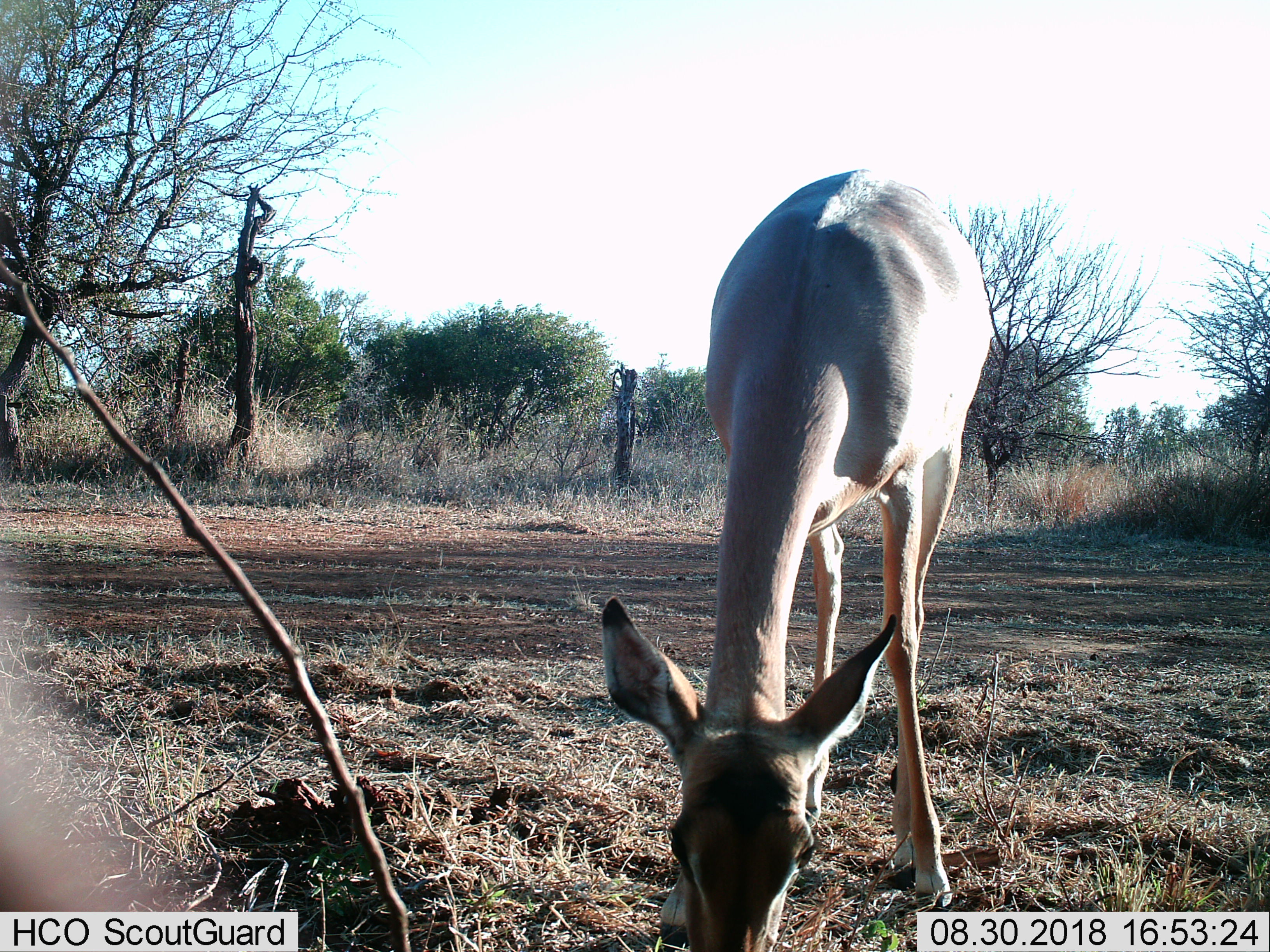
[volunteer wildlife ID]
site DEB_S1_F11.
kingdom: Animalia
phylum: Chordata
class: Mammalia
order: Artiodactyla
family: Bovidae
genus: Aepyceros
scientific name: Aepyceros melampus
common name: impala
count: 1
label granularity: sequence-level